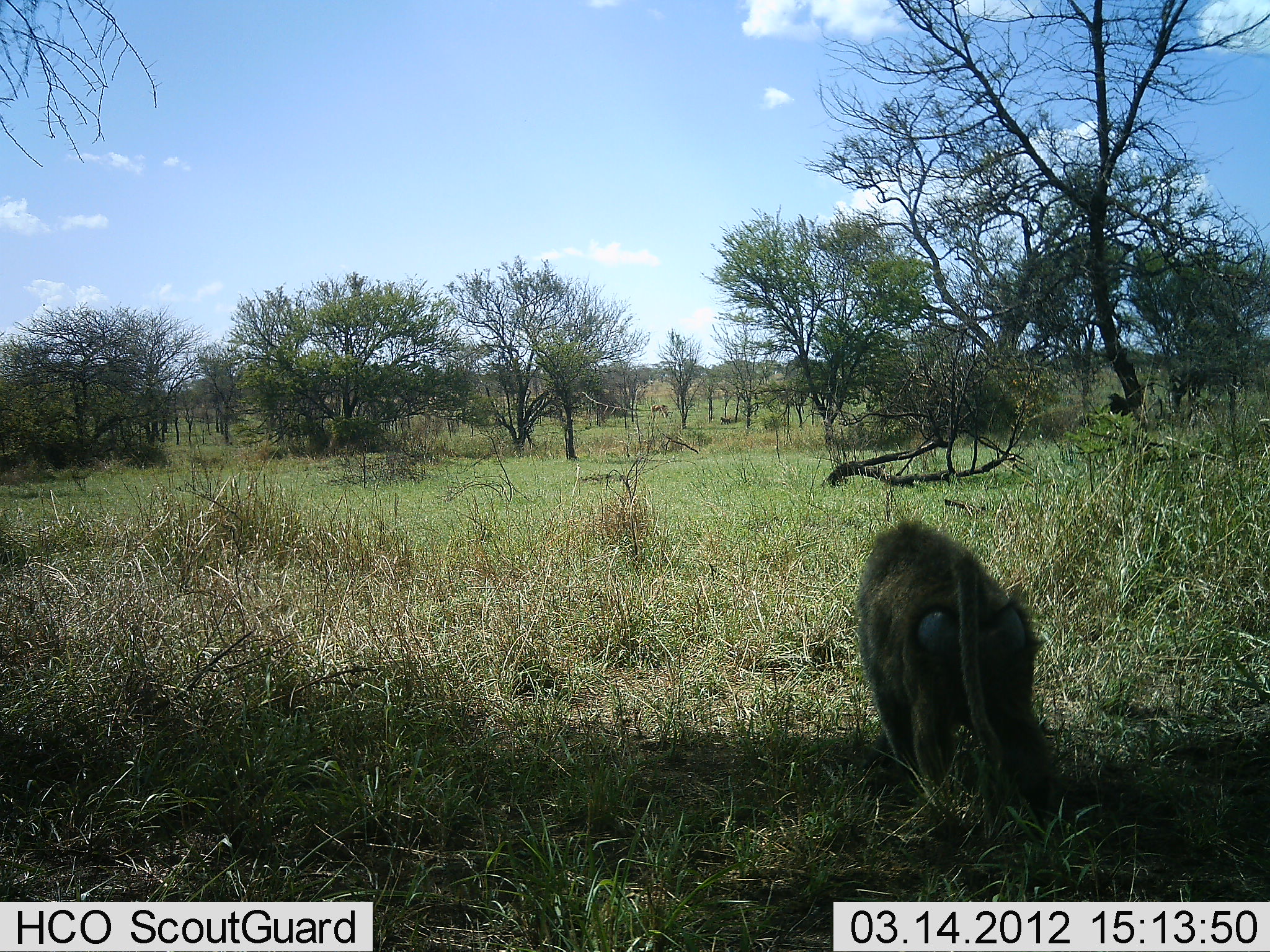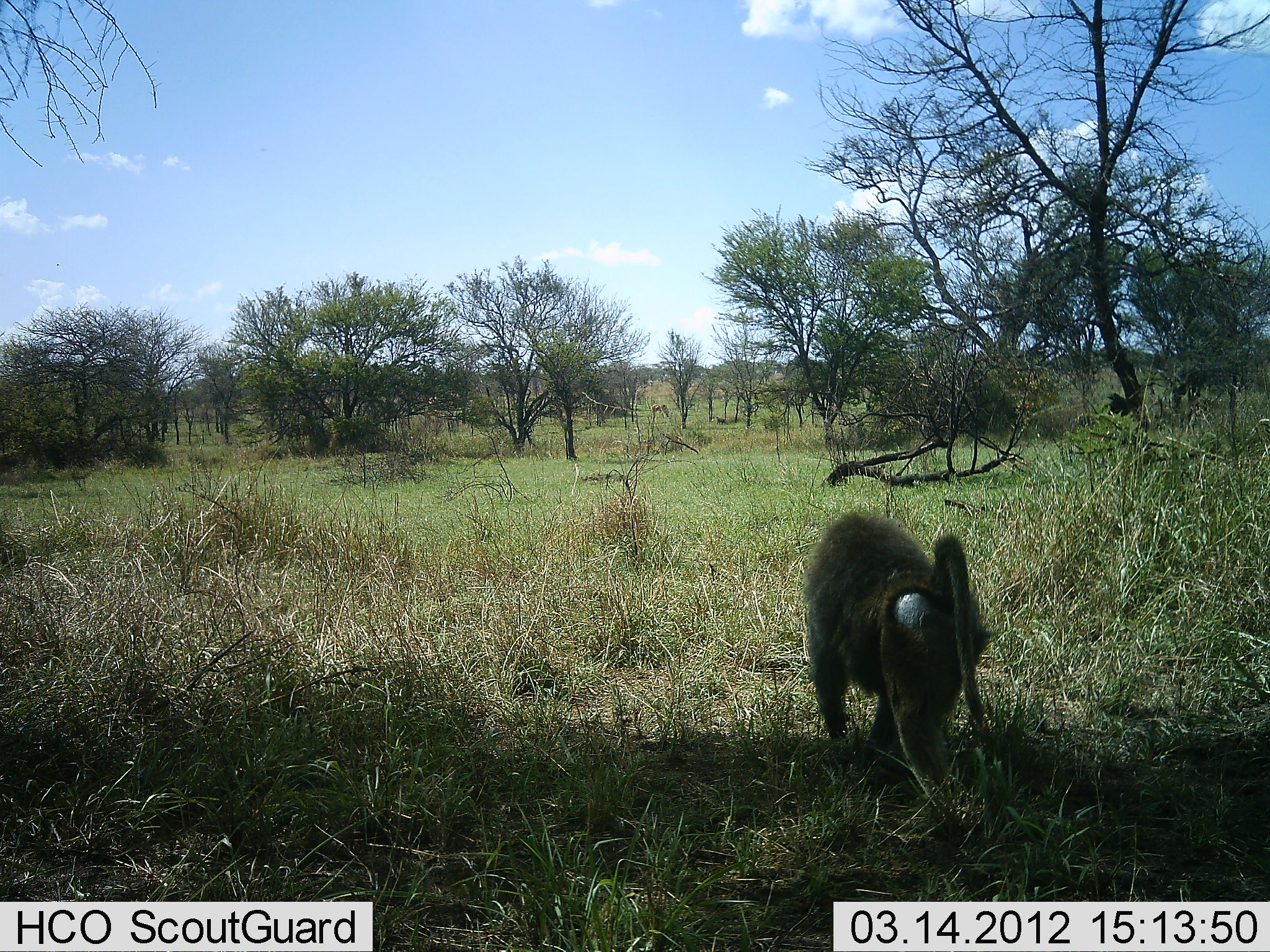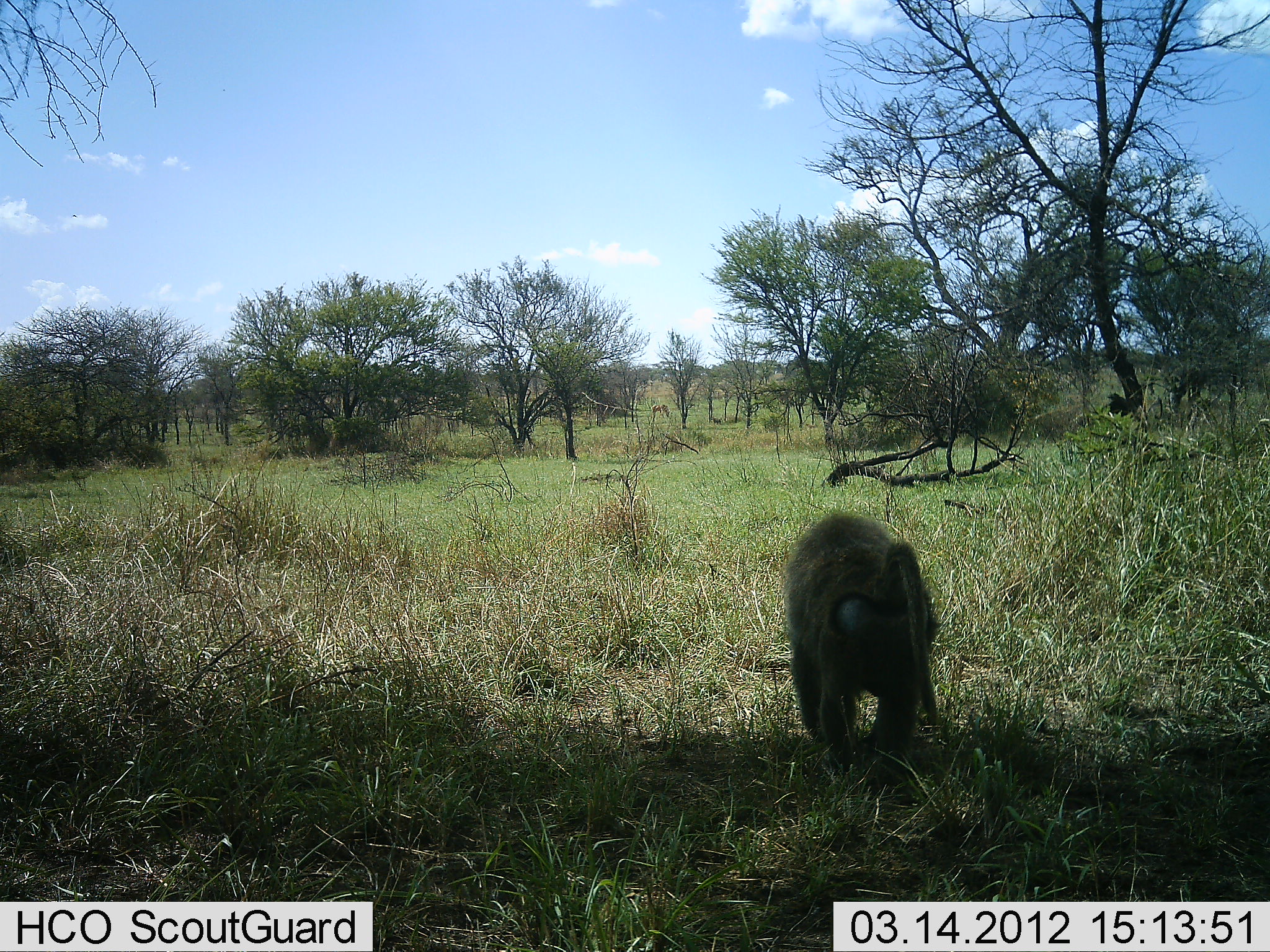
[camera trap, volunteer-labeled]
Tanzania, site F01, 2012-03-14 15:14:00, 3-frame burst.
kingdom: Animalia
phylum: Chordata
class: Mammalia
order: Primates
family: Cercopithecidae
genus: Papio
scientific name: Papio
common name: baboon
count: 1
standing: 12%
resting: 0%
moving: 96%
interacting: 0%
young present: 0%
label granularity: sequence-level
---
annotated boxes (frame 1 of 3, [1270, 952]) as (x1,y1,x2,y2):
animal: (853,517,1056,843)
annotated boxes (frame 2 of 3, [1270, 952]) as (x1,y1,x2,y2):
animal: (799,511,998,851)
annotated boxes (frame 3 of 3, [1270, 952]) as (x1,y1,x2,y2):
animal: (777,510,946,787)